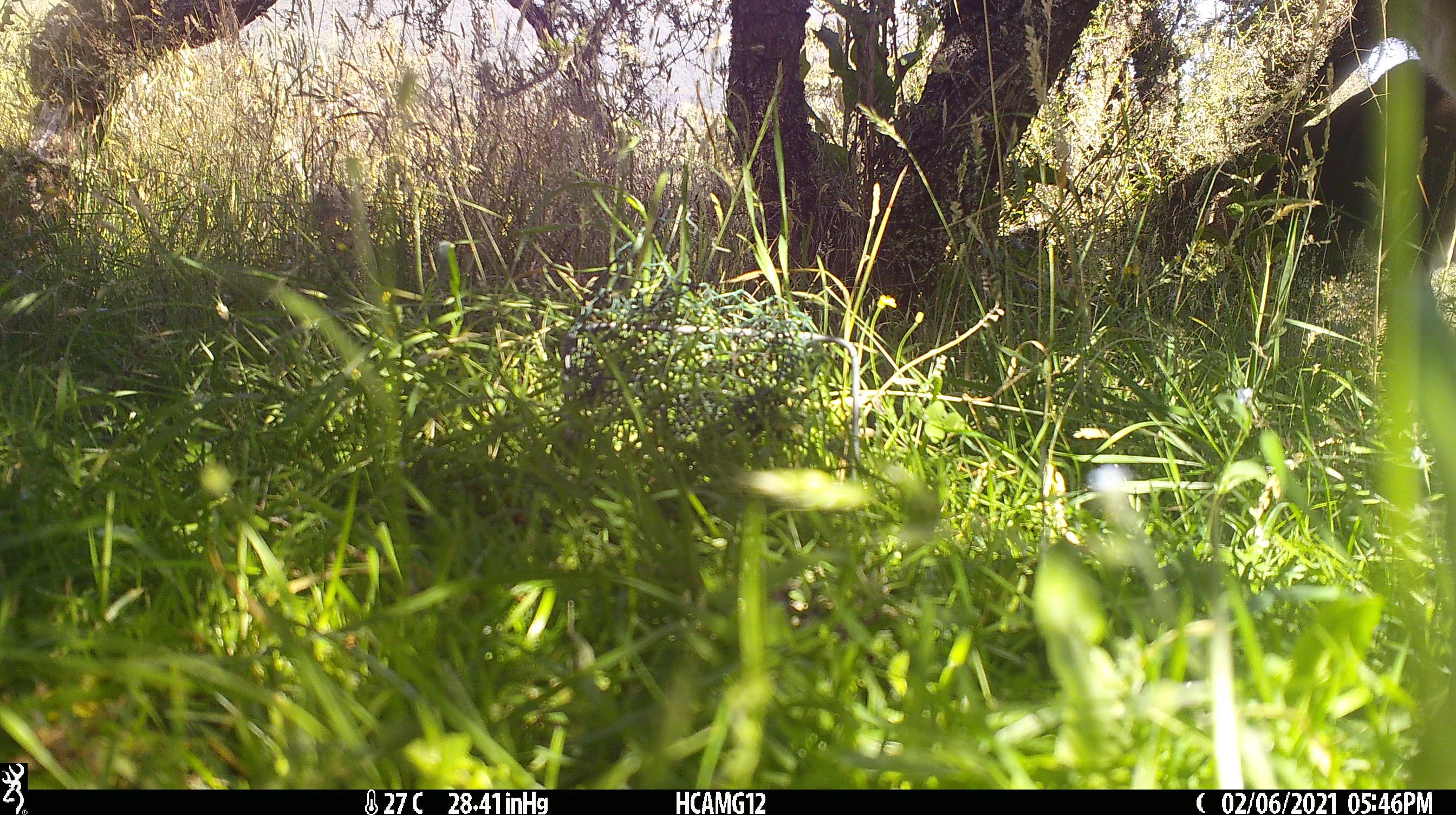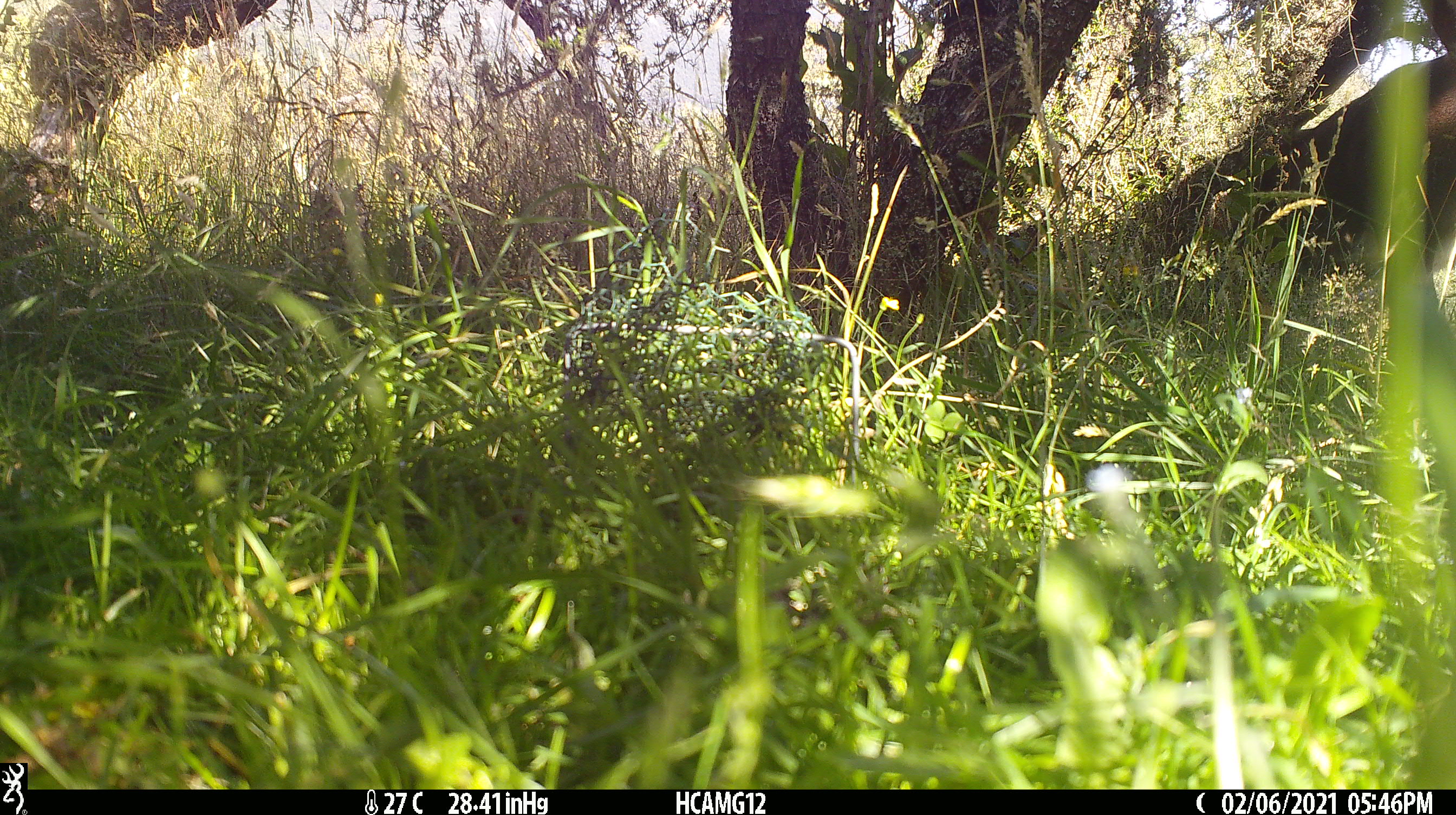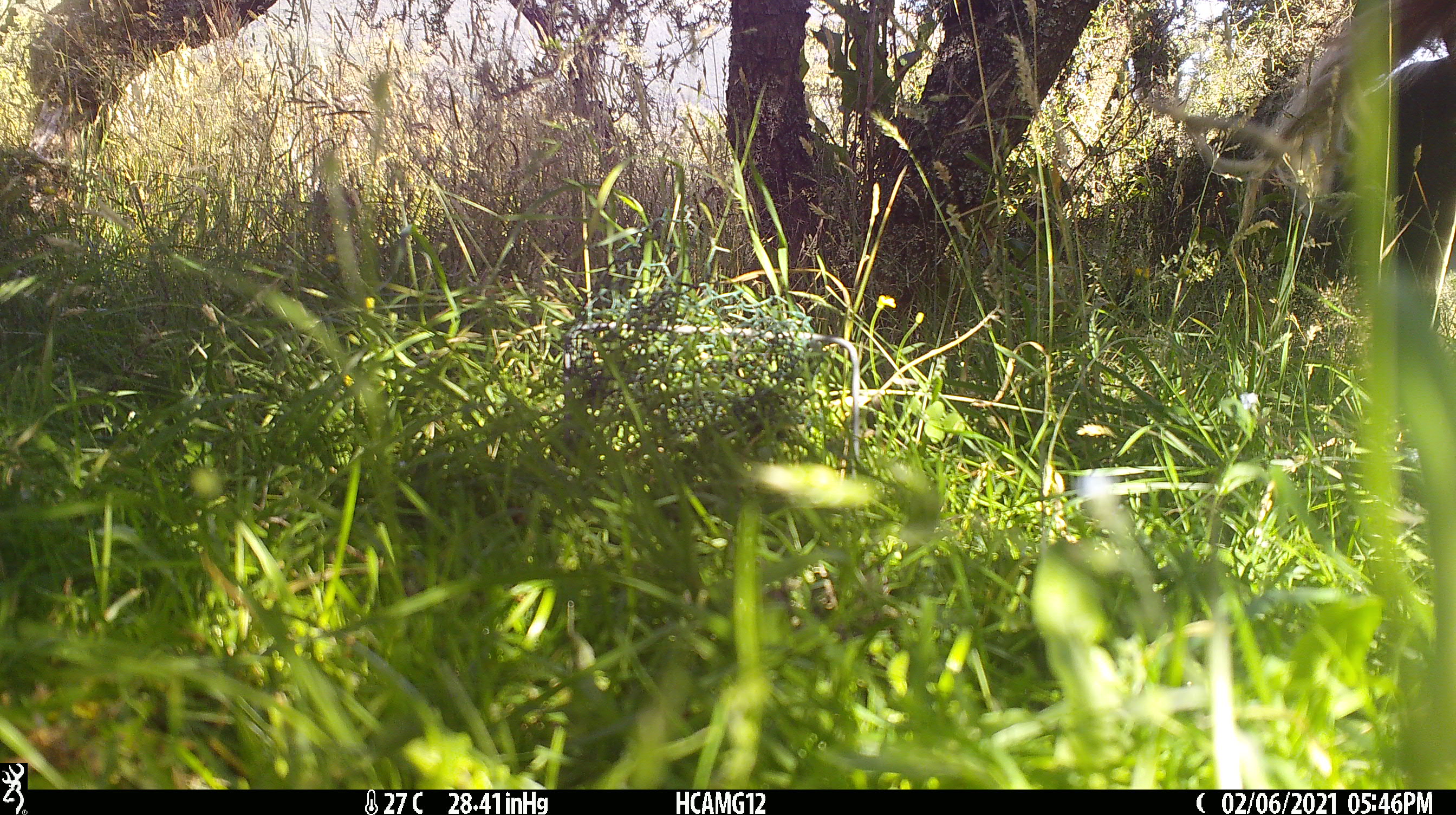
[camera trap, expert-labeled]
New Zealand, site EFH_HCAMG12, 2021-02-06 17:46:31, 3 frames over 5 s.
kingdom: Animalia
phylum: Chordata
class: Mammalia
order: Artiodactyla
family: Bovidae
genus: Bos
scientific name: Bos taurus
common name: domestic cow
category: cow